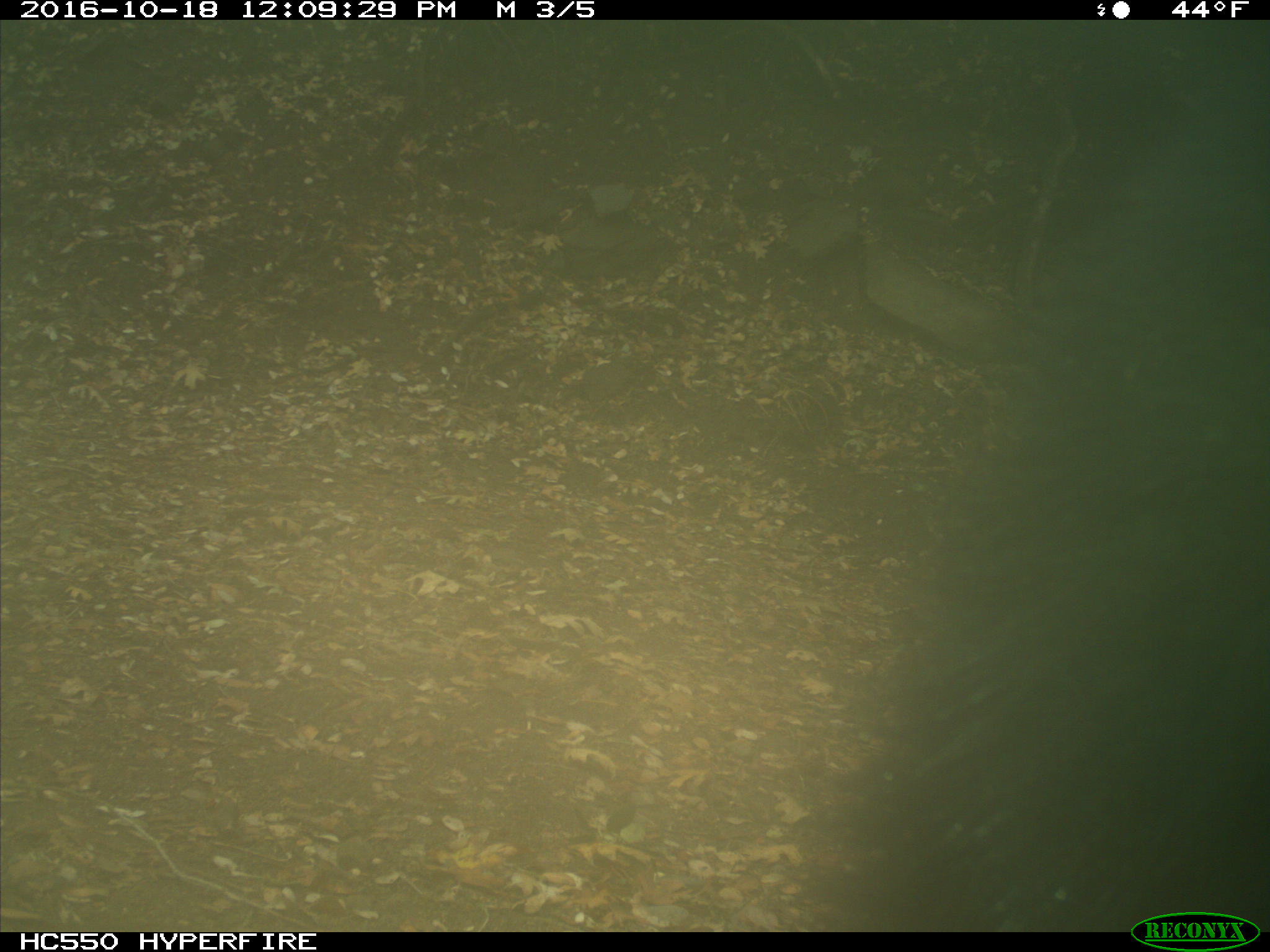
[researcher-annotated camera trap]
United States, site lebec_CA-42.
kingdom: Animalia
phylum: Chordata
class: Mammalia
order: Carnivora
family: Ursidae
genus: Ursus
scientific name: Ursus americanus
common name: american black bear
Ursus americanus (american black bear).